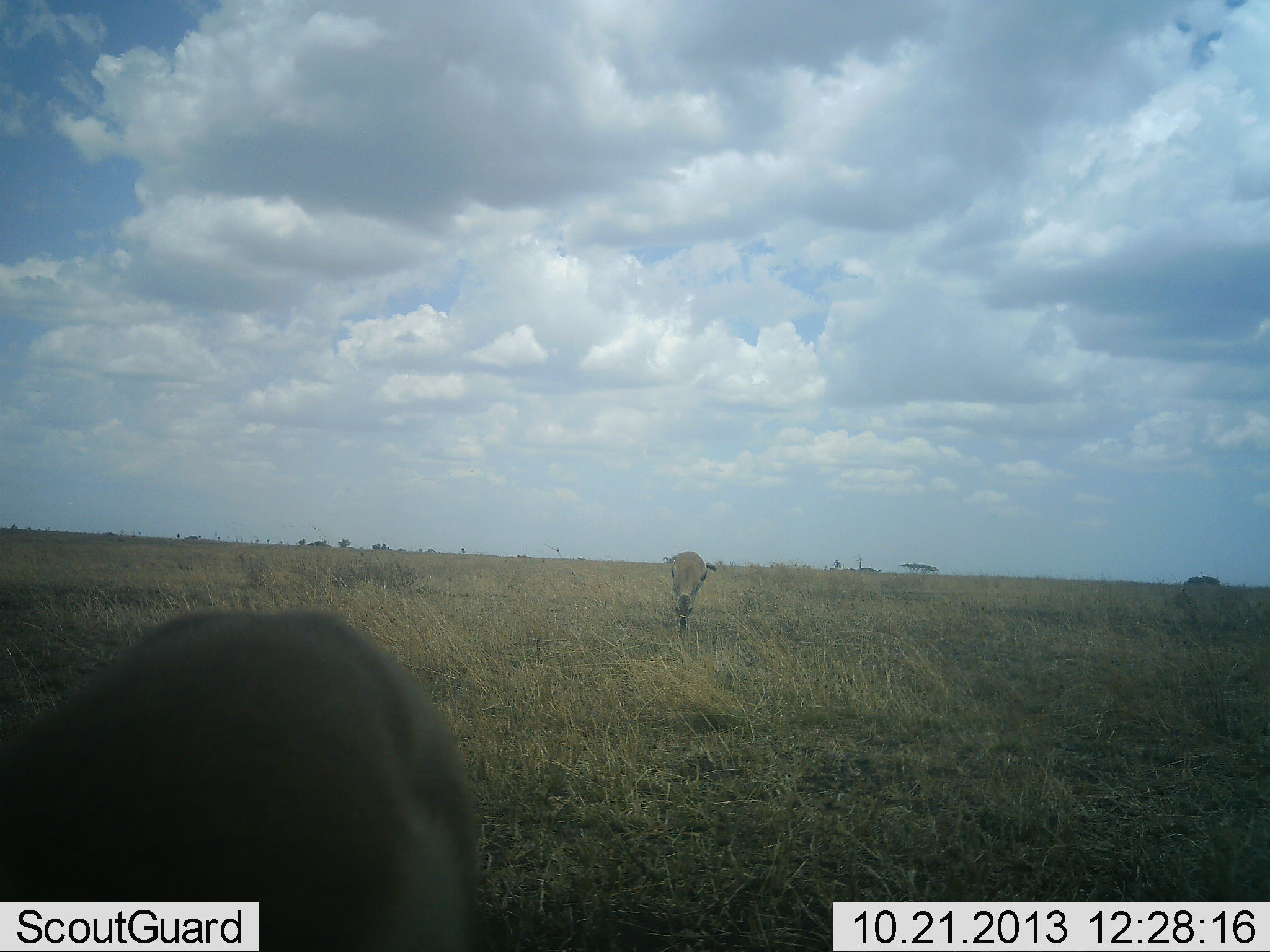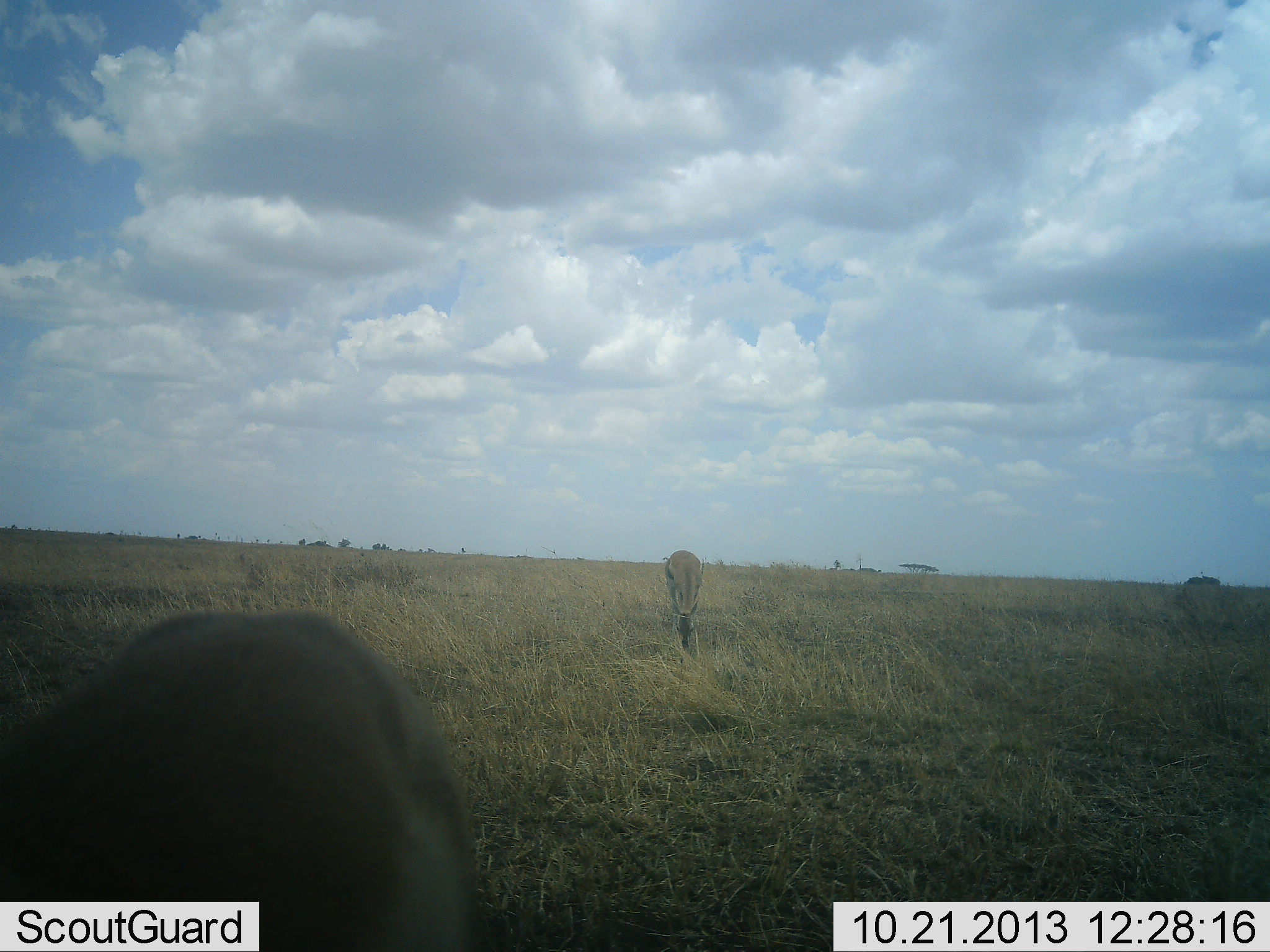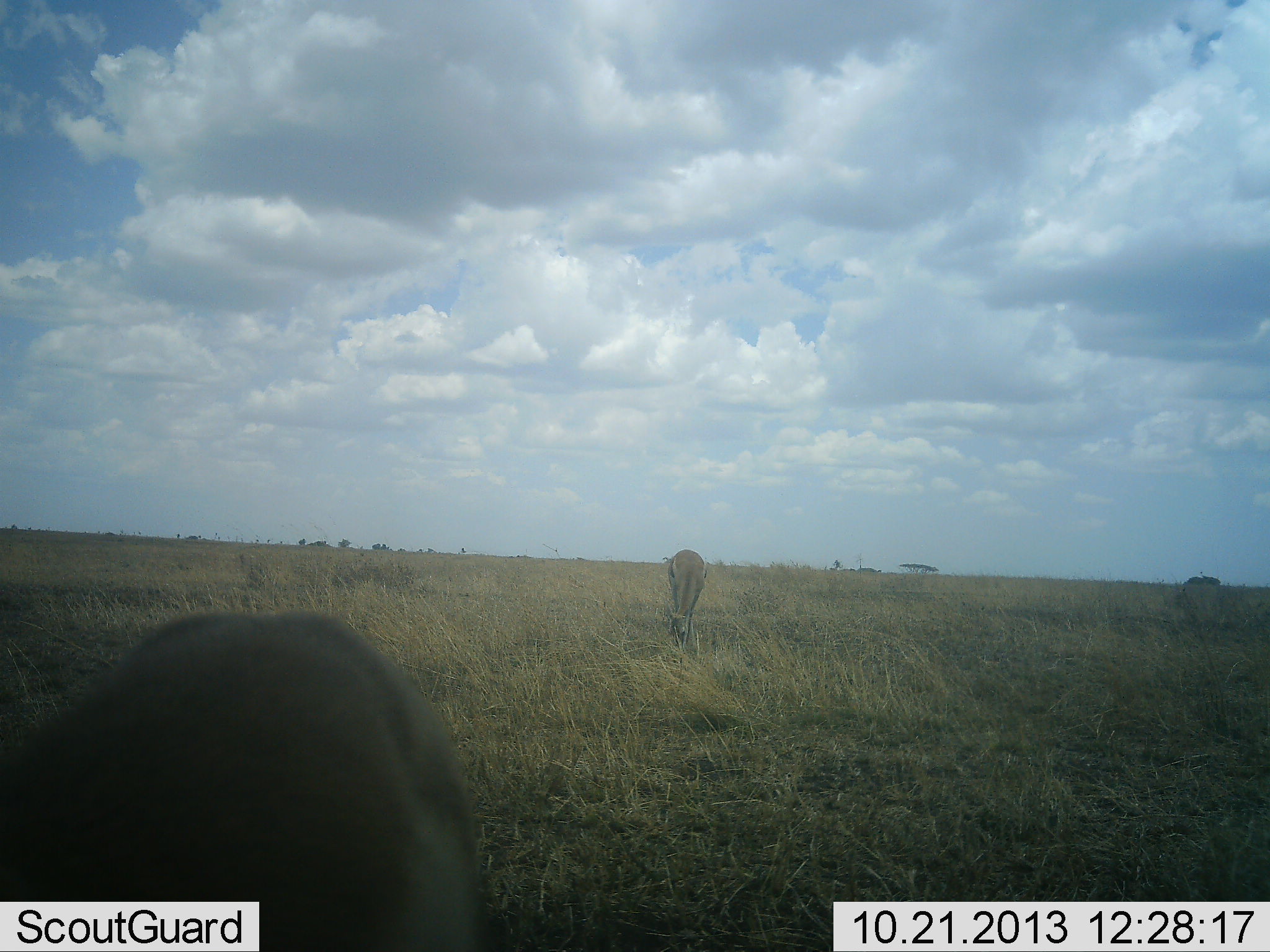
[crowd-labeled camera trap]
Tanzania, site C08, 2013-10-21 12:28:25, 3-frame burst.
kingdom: Animalia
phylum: Chordata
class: Mammalia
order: Artiodactyla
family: Bovidae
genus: Eudorcas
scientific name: Eudorcas thomsonii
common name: thomson's gazelle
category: gazellethomsons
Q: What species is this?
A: Gazellethomsons (thomson's gazelle) (Eudorcas thomsonii).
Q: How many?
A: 2.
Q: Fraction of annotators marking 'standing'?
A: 20%.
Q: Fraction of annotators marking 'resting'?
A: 0%.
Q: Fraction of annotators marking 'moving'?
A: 0%.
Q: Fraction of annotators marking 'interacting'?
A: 0%.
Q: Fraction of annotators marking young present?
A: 0%.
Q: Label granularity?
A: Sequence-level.